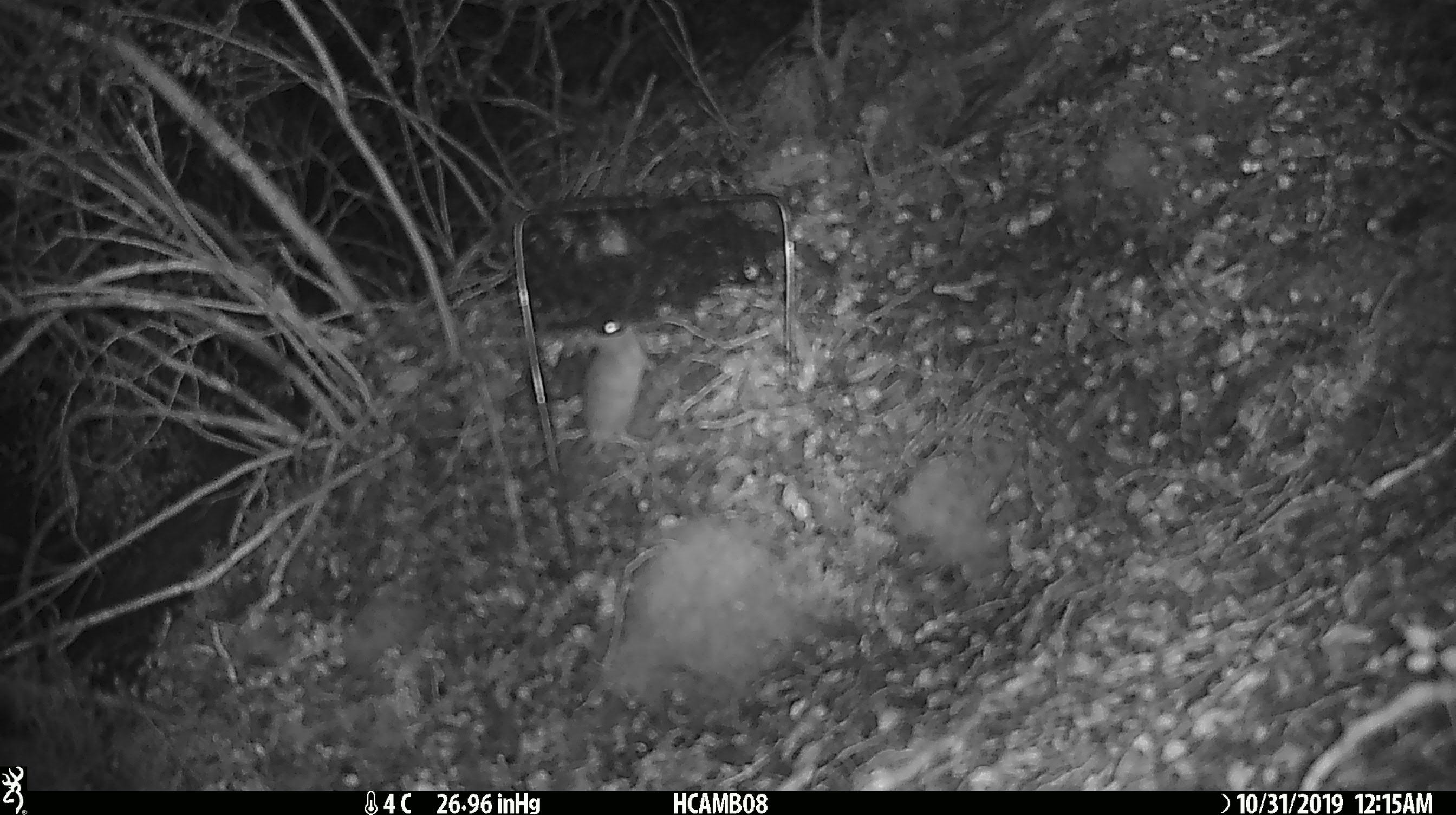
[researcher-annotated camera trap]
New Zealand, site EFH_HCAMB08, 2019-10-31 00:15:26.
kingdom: Animalia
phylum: Chordata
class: Mammalia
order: Rodentia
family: Muridae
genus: Mus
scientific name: Mus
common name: mouse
Mouse (Mus).